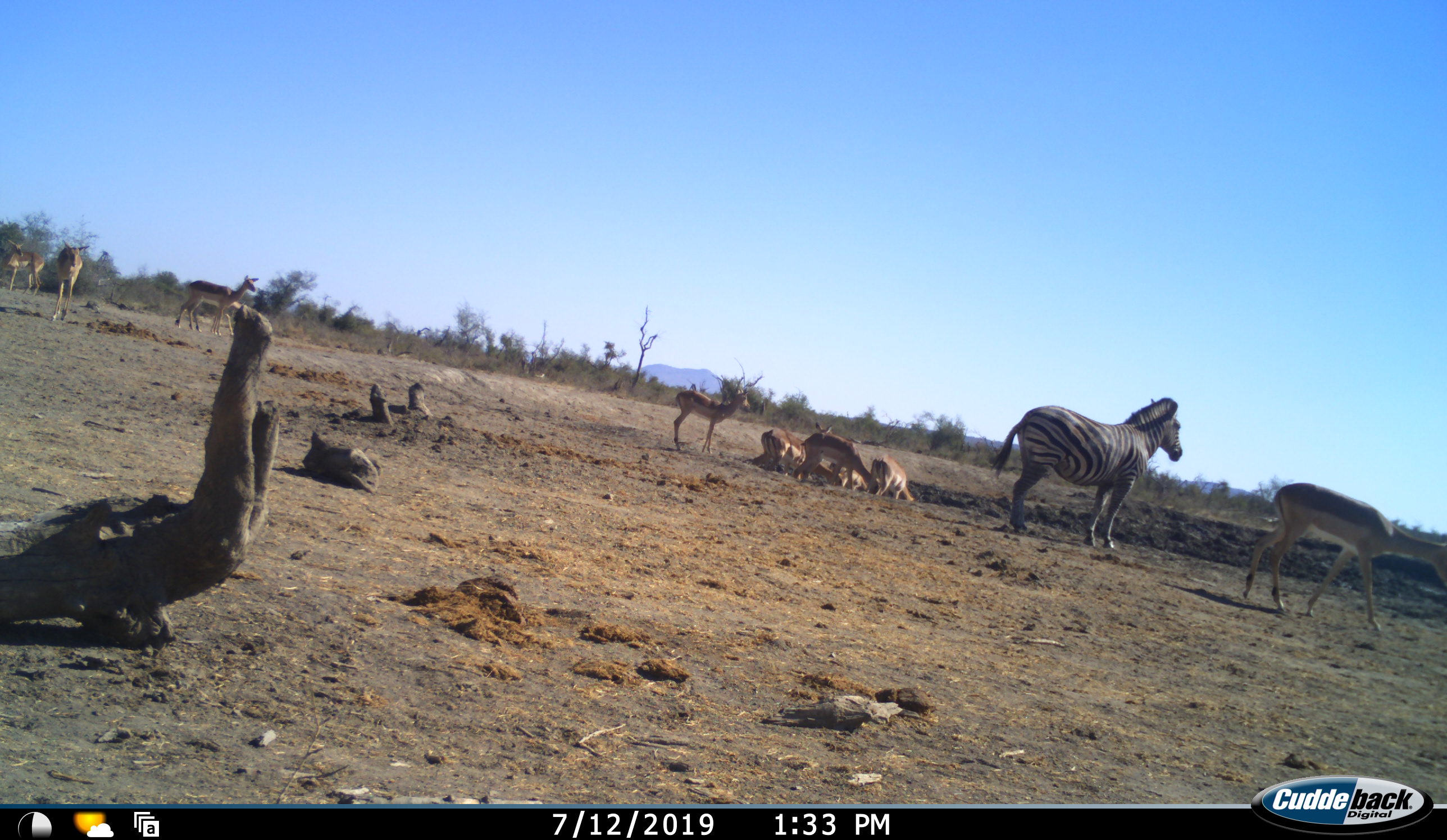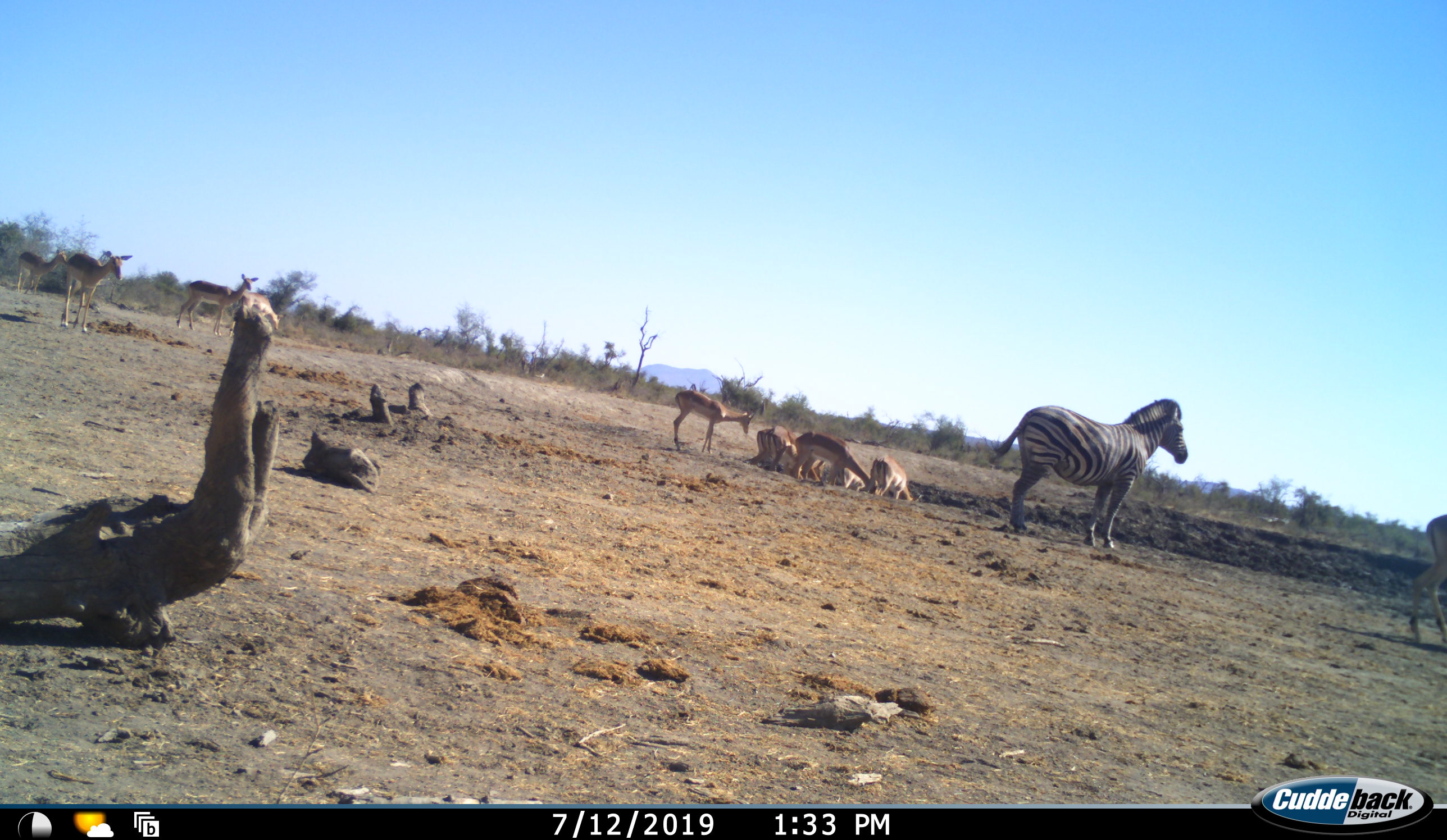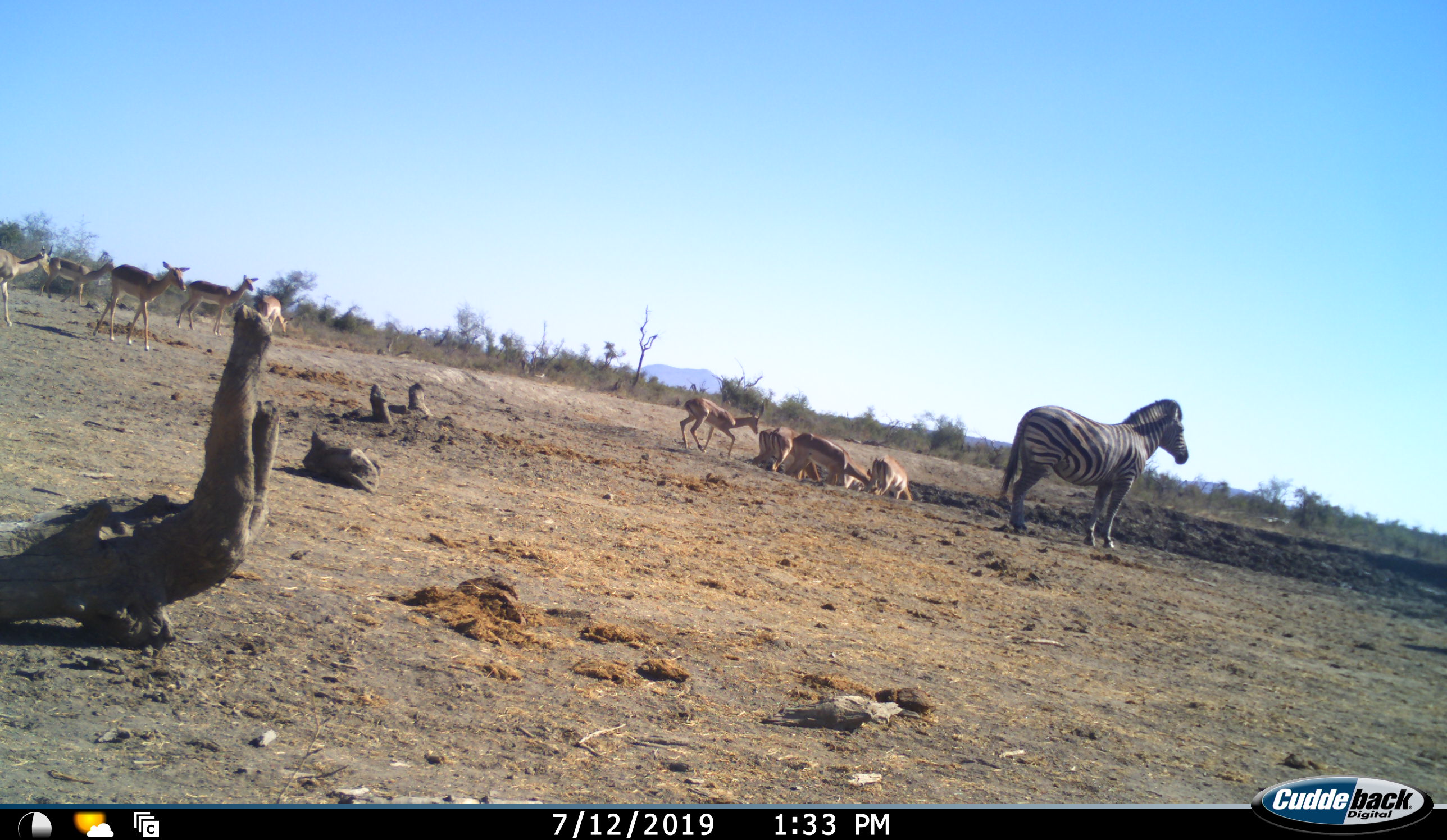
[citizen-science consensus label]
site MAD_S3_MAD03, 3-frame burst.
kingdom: Animalia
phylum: Chordata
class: Mammalia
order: Artiodactyla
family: Bovidae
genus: Aepyceros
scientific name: Aepyceros melampus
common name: impala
Impala (Aepyceros melampus), count 10. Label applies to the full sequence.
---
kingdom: Animalia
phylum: Chordata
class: Mammalia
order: Perissodactyla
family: Equidae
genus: Equus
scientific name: Equus quagga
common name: plains zebra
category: zebraplains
Zebraplains (plains zebra) (Equus quagga), count 1. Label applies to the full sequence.